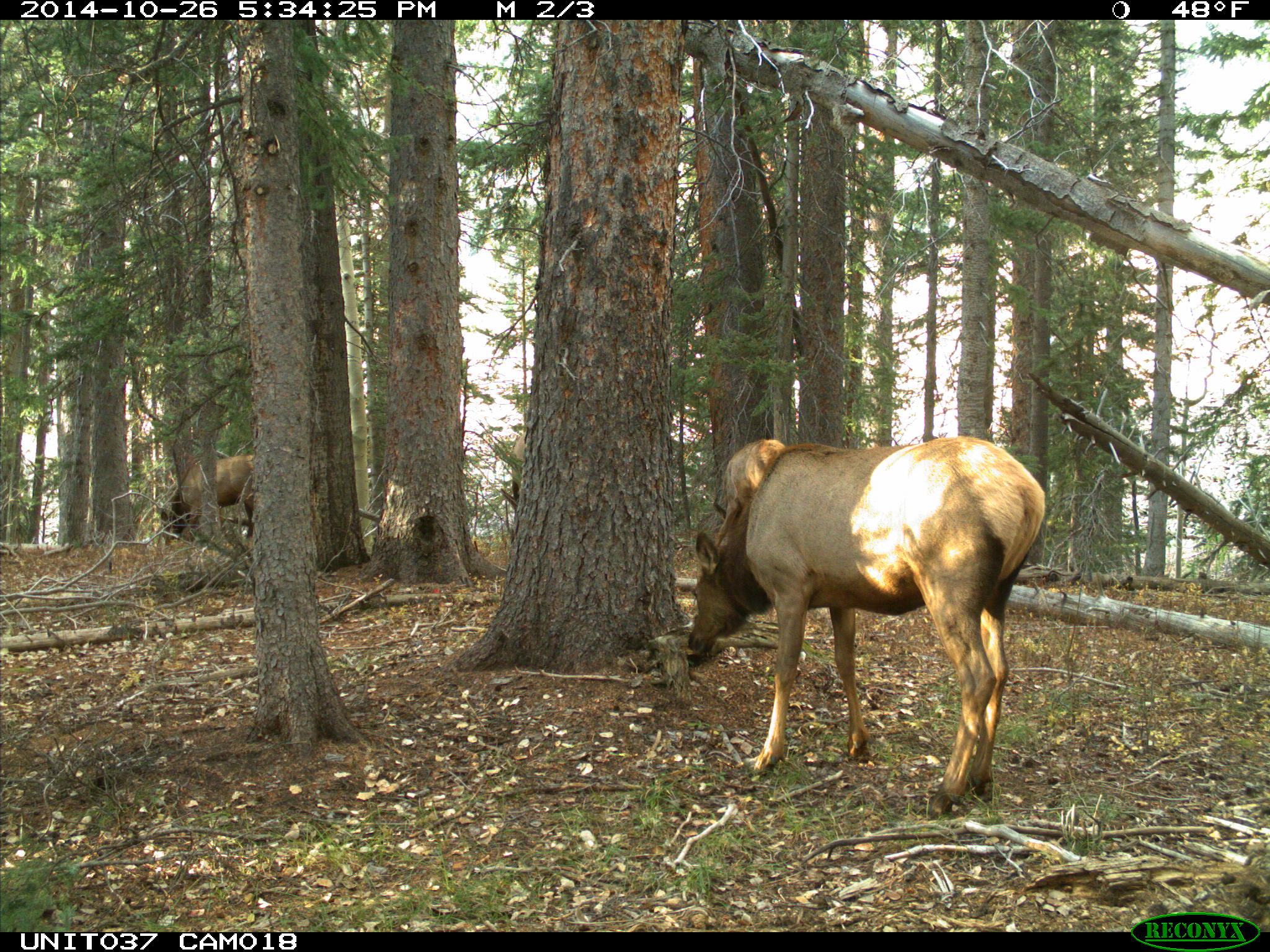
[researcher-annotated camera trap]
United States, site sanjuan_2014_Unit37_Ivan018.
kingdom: Animalia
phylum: Chordata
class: Mammalia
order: Artiodactyla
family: Cervidae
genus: Cervus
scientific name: Cervus elaphus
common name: red deer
Cervus elaphus (red deer).